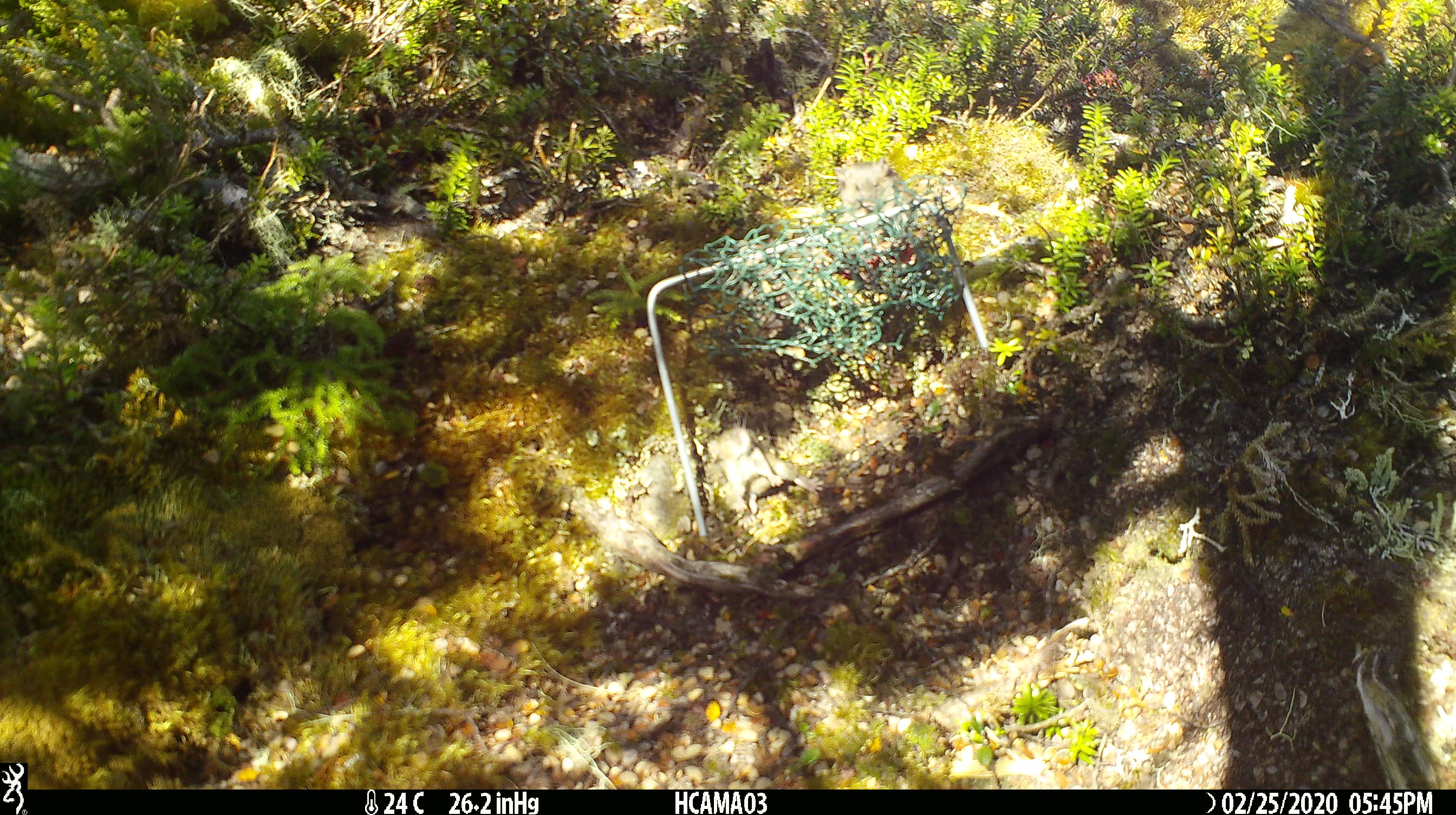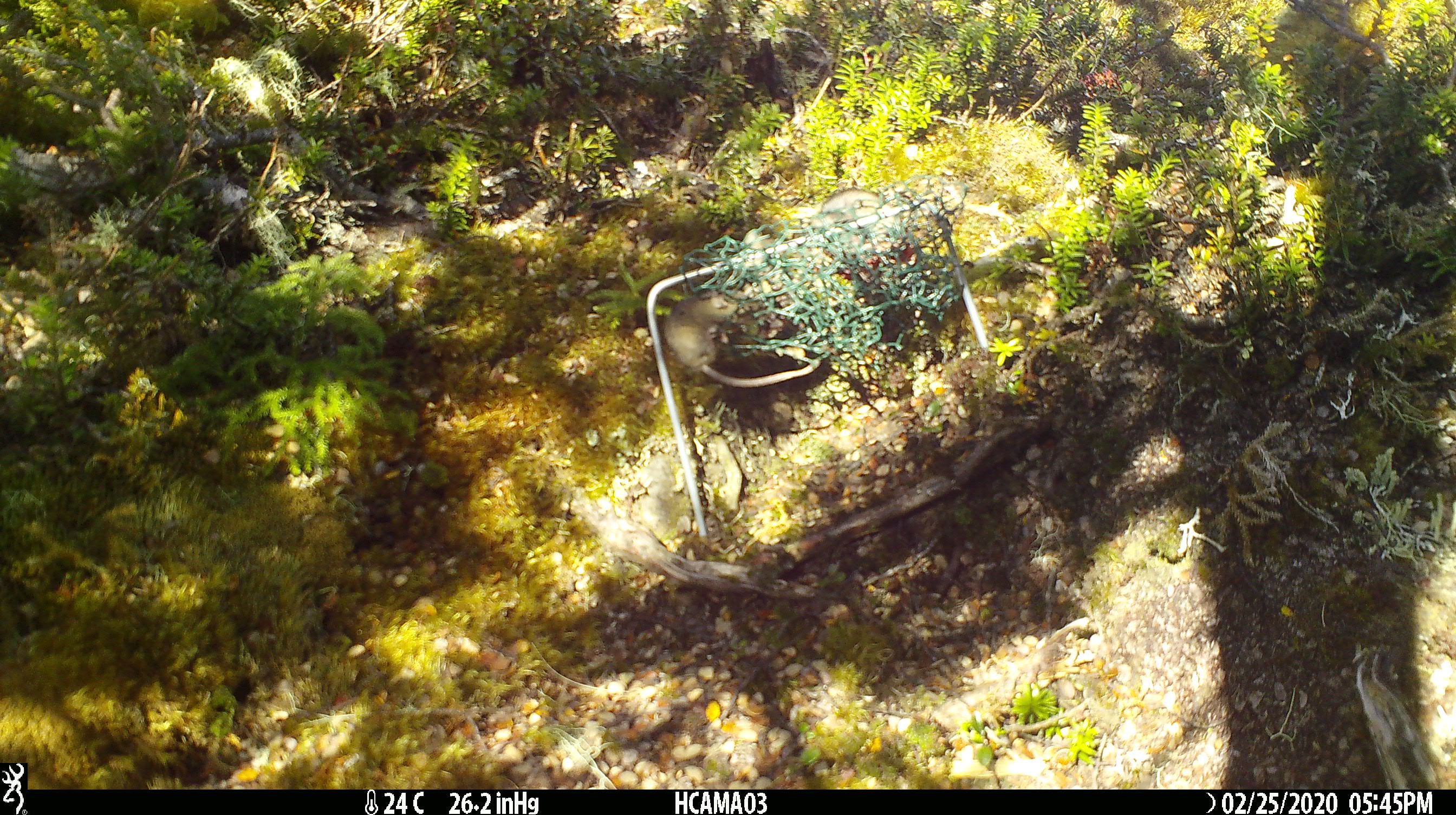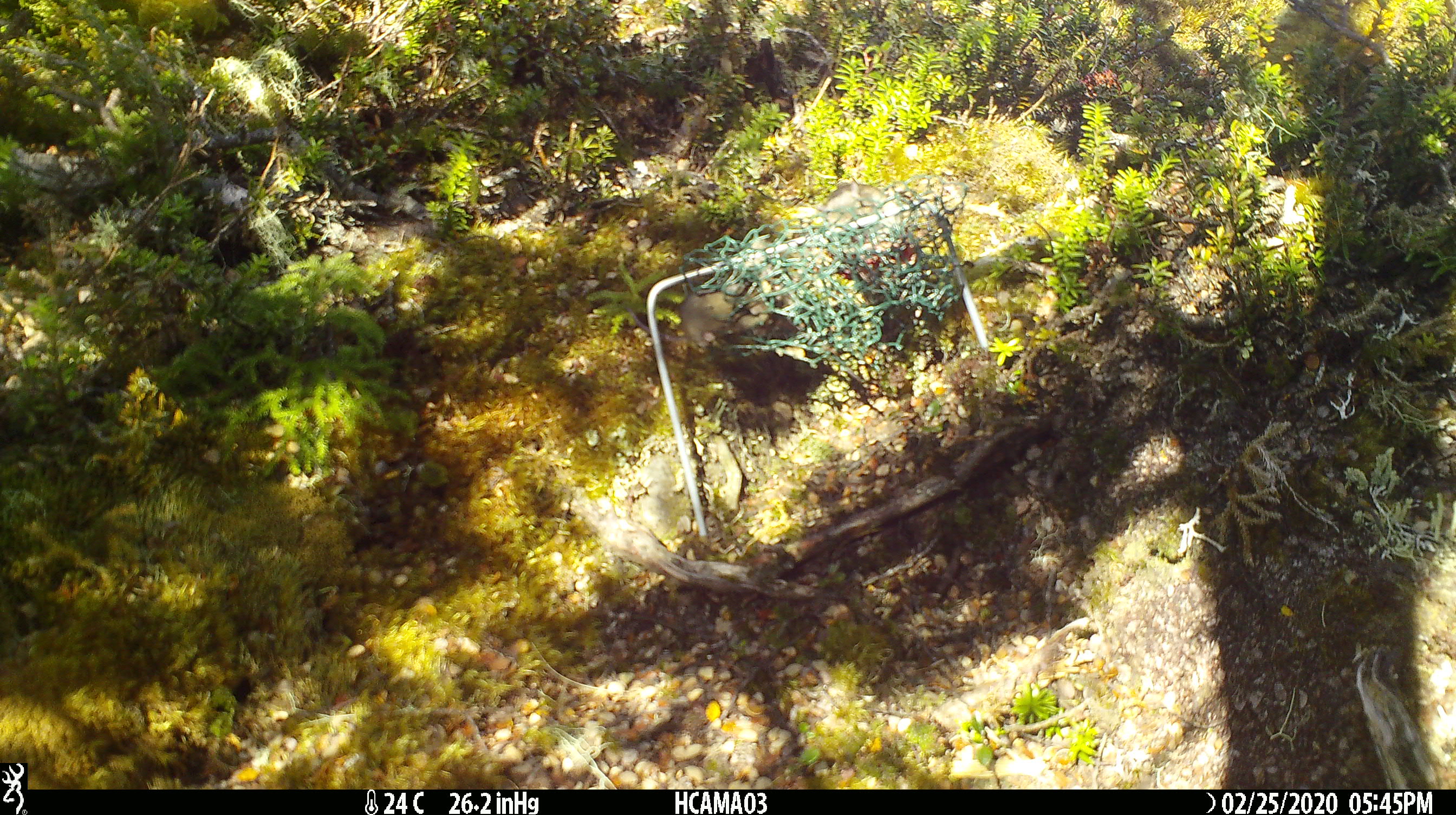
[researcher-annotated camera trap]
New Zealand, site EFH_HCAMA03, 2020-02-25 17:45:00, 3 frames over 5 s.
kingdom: Animalia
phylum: Chordata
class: Mammalia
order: Rodentia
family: Muridae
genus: Mus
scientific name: Mus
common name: mouse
Mouse (Mus).